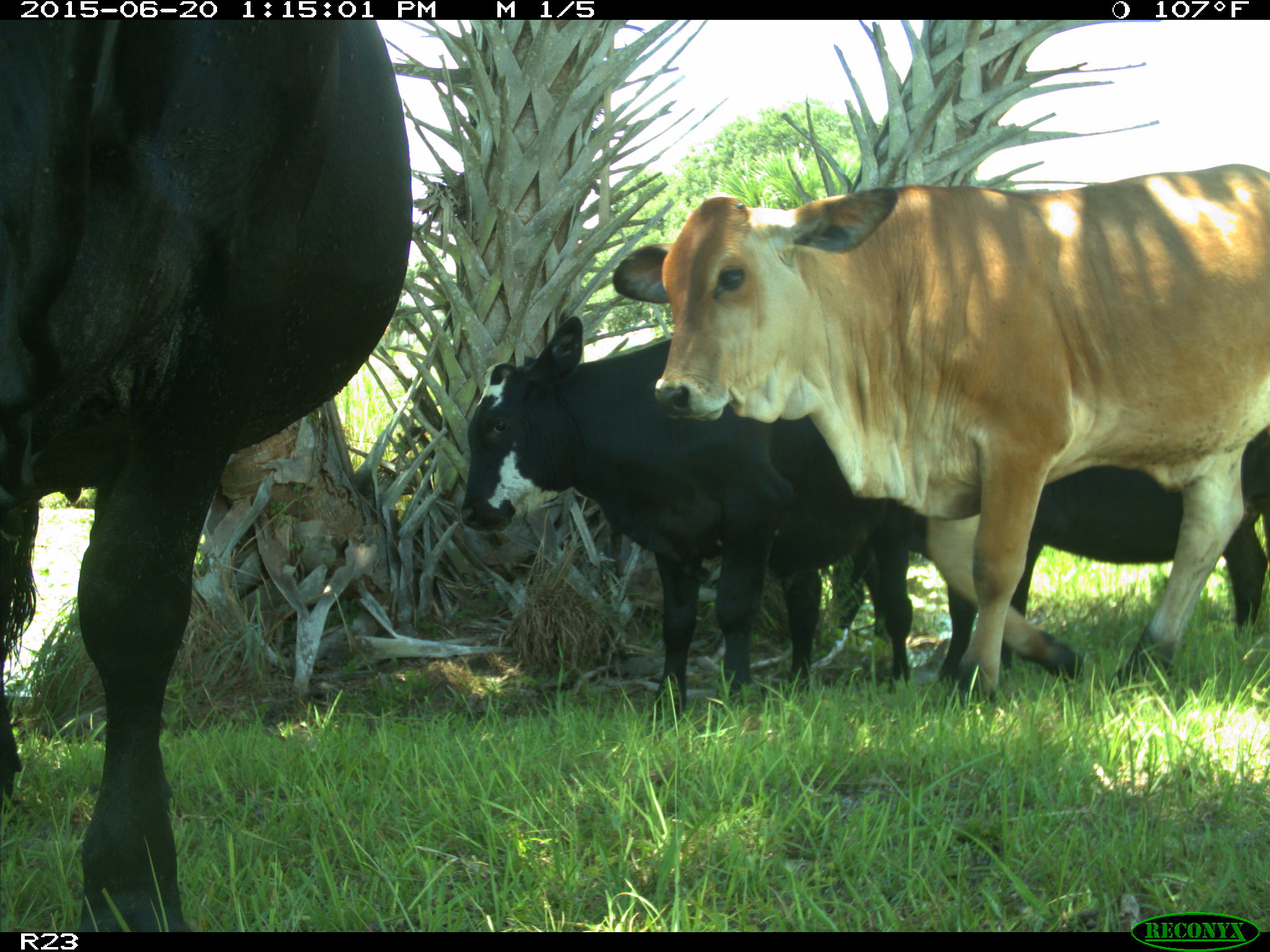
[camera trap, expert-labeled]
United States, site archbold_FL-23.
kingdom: Animalia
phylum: Chordata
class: Mammalia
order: Artiodactyla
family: Bovidae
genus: Bos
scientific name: Bos taurus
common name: domestic cow